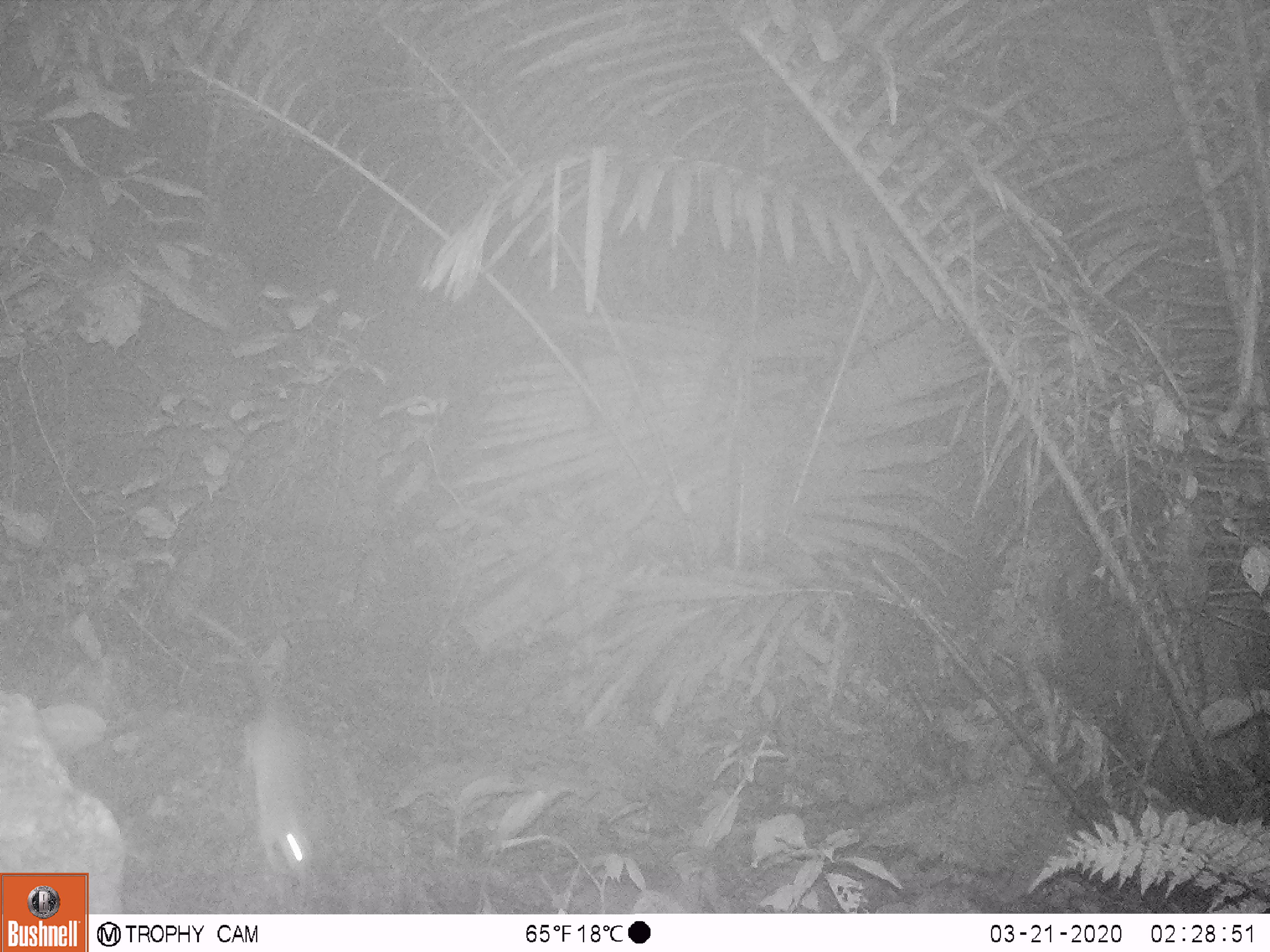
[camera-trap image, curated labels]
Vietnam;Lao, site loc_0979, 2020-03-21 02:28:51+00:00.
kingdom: Animalia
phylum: Chordata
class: Mammalia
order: Rodentia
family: Muridae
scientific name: Muridae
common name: old-world mice and rats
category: unidentified murid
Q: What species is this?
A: Unidentified murid (old-world mice and rats) (Muridae).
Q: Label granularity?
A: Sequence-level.